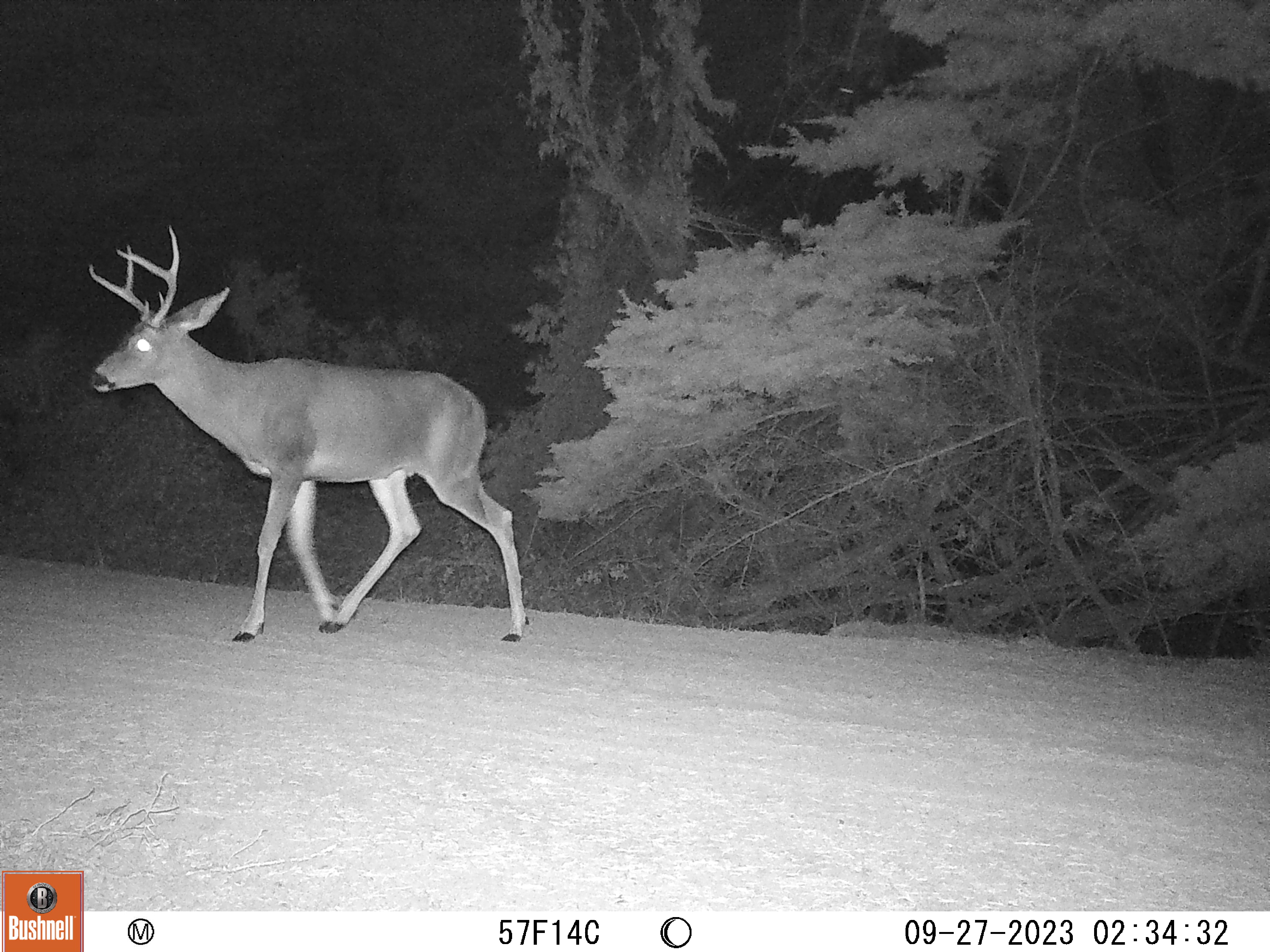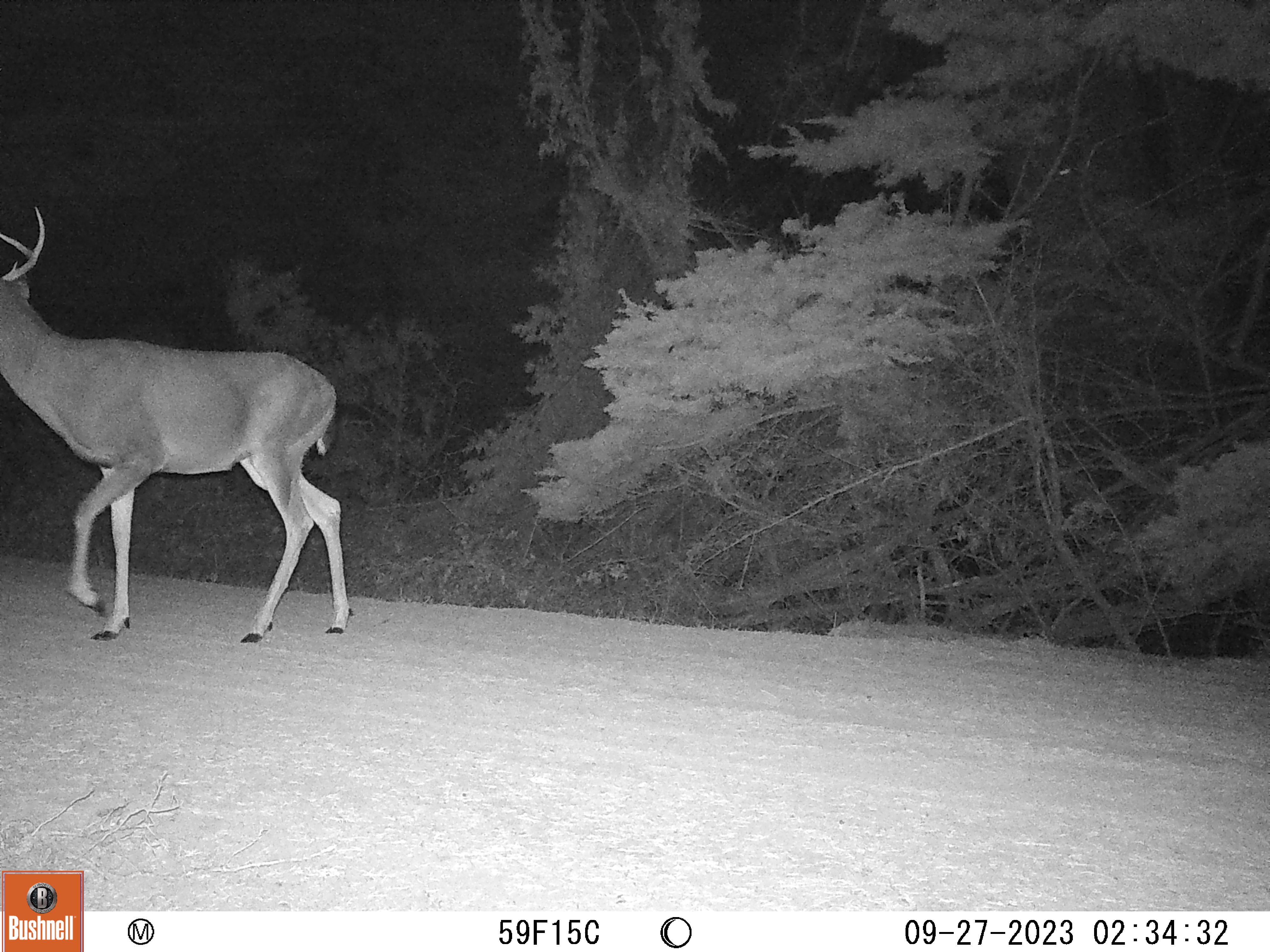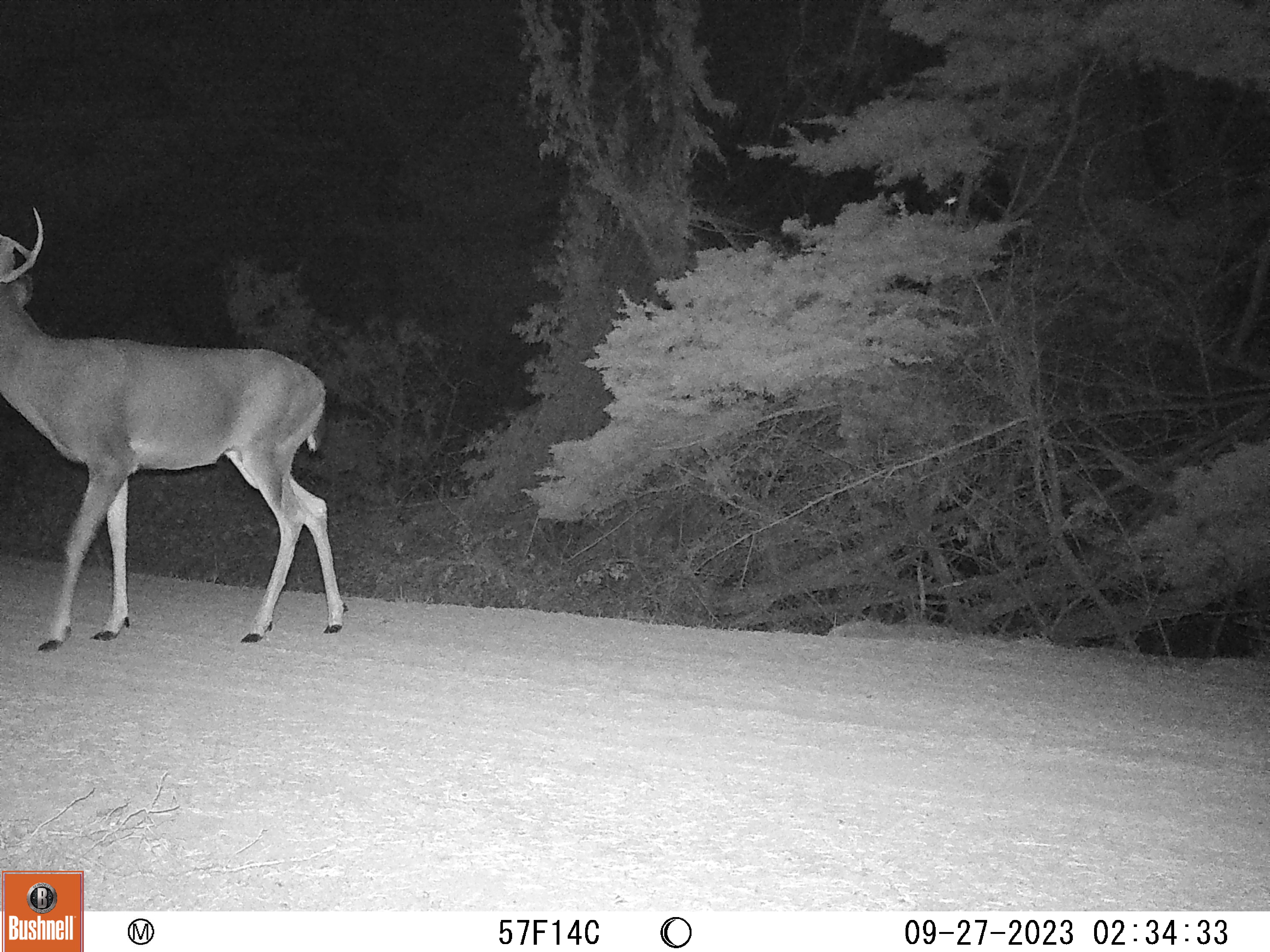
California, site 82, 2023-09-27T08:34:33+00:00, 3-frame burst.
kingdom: Animalia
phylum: Chordata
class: Mammalia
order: Artiodactyla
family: Cervidae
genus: Odocoileus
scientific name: Odocoileus hemionus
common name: mule deer